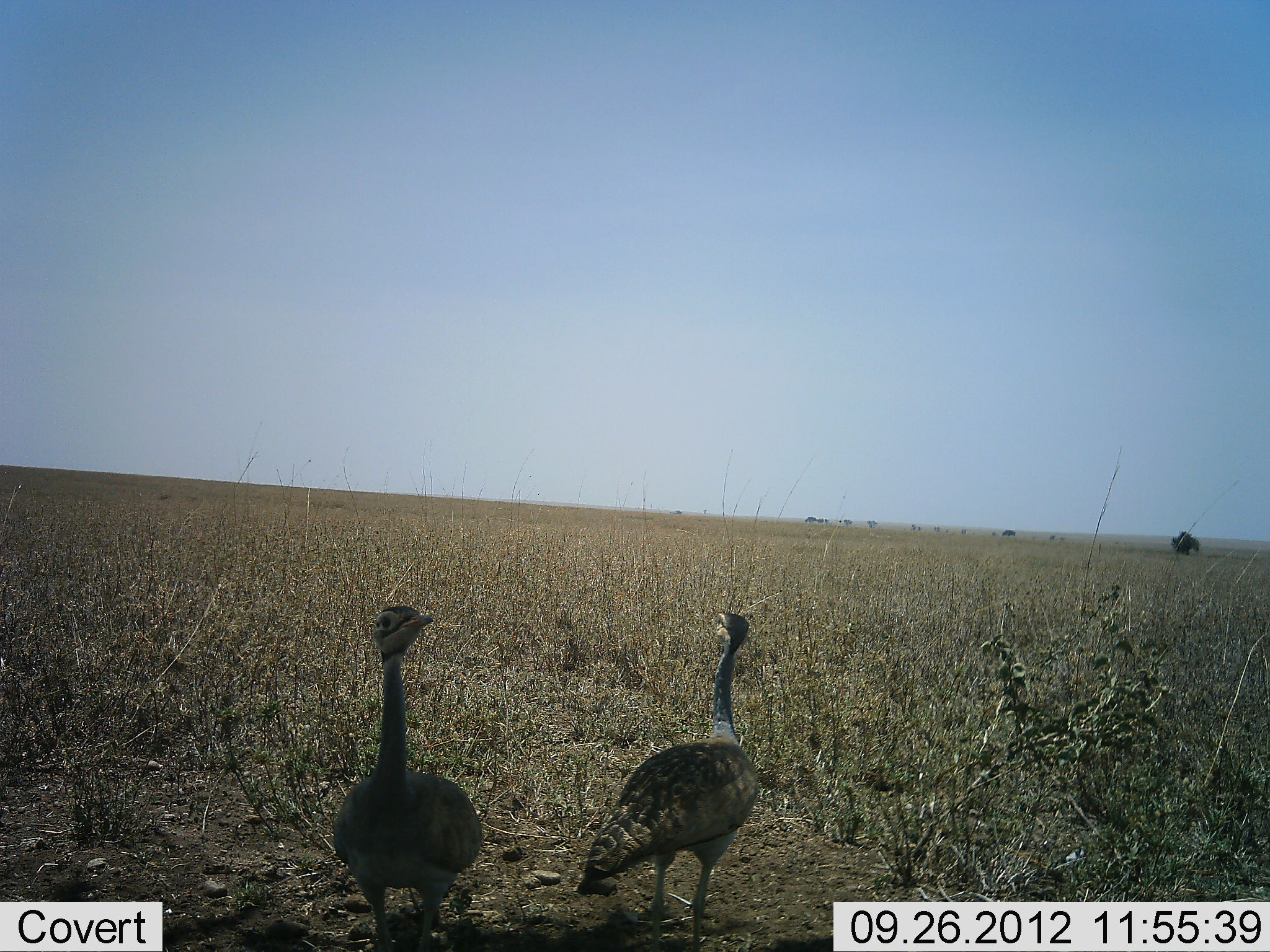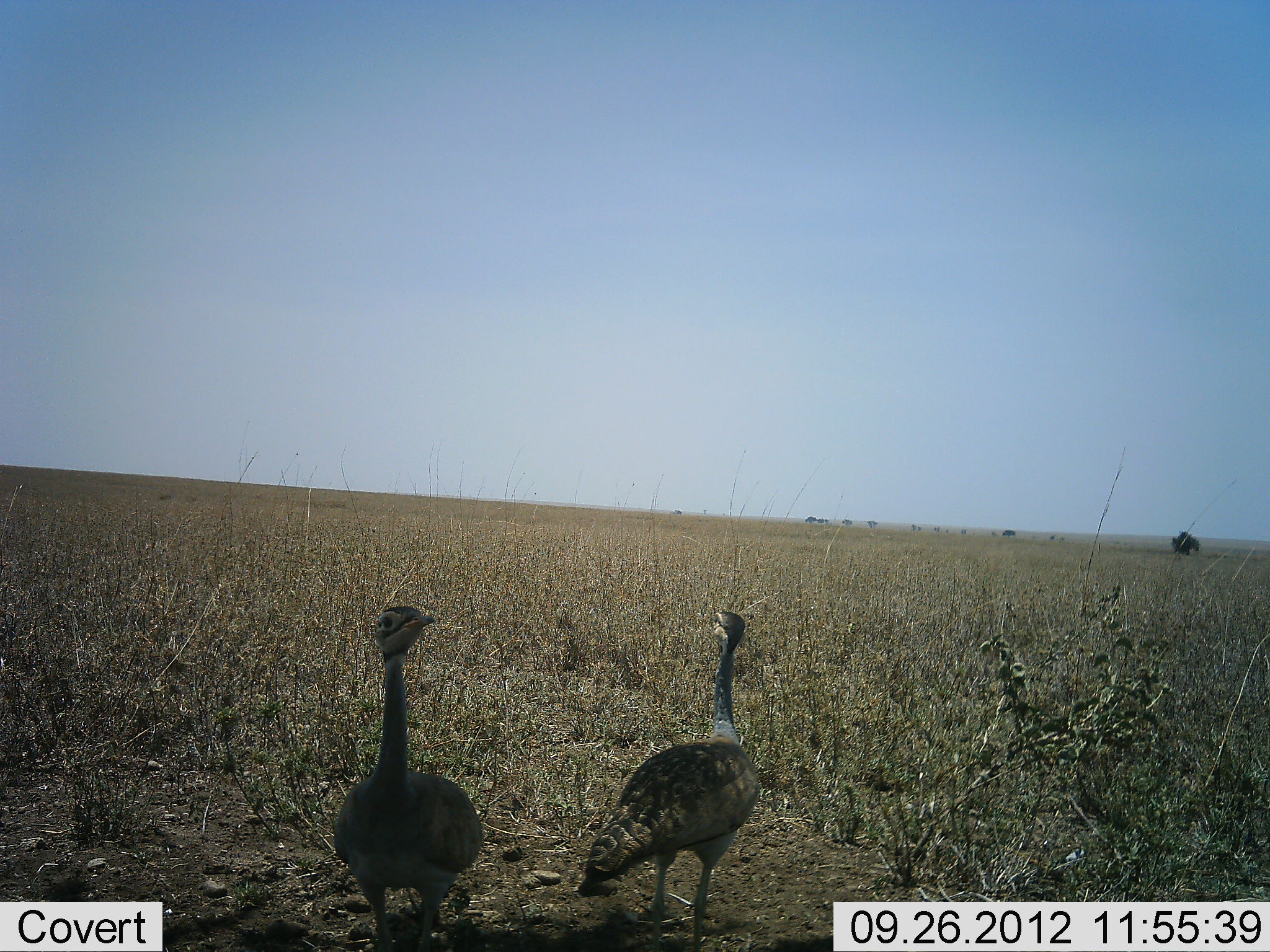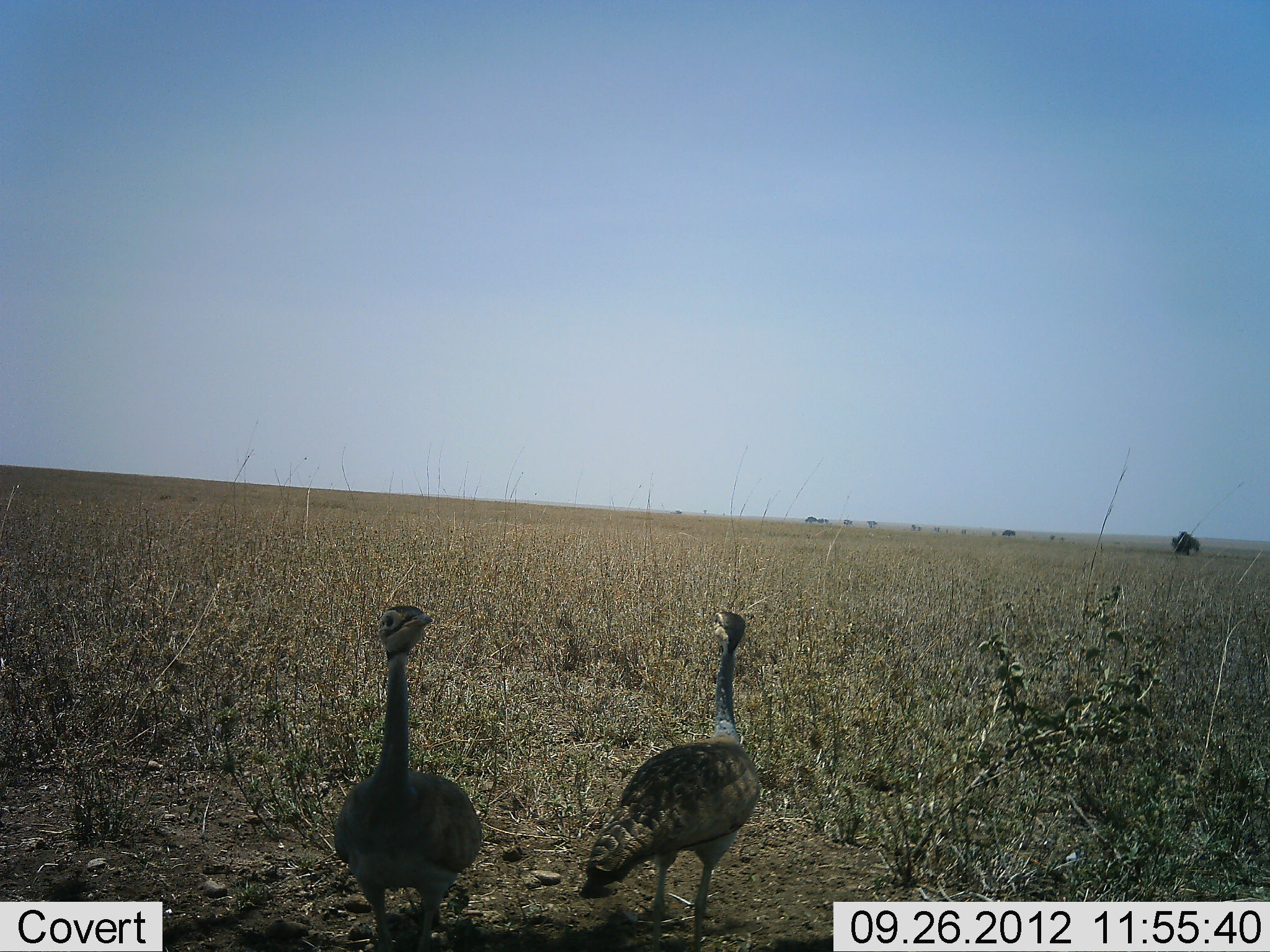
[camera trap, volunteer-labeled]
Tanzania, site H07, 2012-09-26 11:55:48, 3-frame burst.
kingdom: Animalia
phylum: Chordata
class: Aves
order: Otidiformes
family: Otididae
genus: Ardeotis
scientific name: Ardeotis kori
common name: kori bustard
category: koribustard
Koribustard (kori bustard) (Ardeotis kori), count 2. Behavior (volunteer vote fractions): standing 100%, resting 0%, moving 0%, interacting 0%. Young present (vote fraction): 0%. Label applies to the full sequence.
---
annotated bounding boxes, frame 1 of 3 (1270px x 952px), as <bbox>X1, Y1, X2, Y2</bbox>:
animal: <bbox>581, 612, 760, 950</bbox>; <bbox>333, 606, 481, 952</bbox>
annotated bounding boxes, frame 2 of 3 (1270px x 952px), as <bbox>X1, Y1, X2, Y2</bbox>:
animal: <bbox>583, 612, 761, 951</bbox>; <bbox>332, 606, 484, 952</bbox>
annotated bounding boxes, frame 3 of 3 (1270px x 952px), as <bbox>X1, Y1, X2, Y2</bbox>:
animal: <bbox>583, 610, 762, 951</bbox>; <bbox>334, 606, 483, 951</bbox>